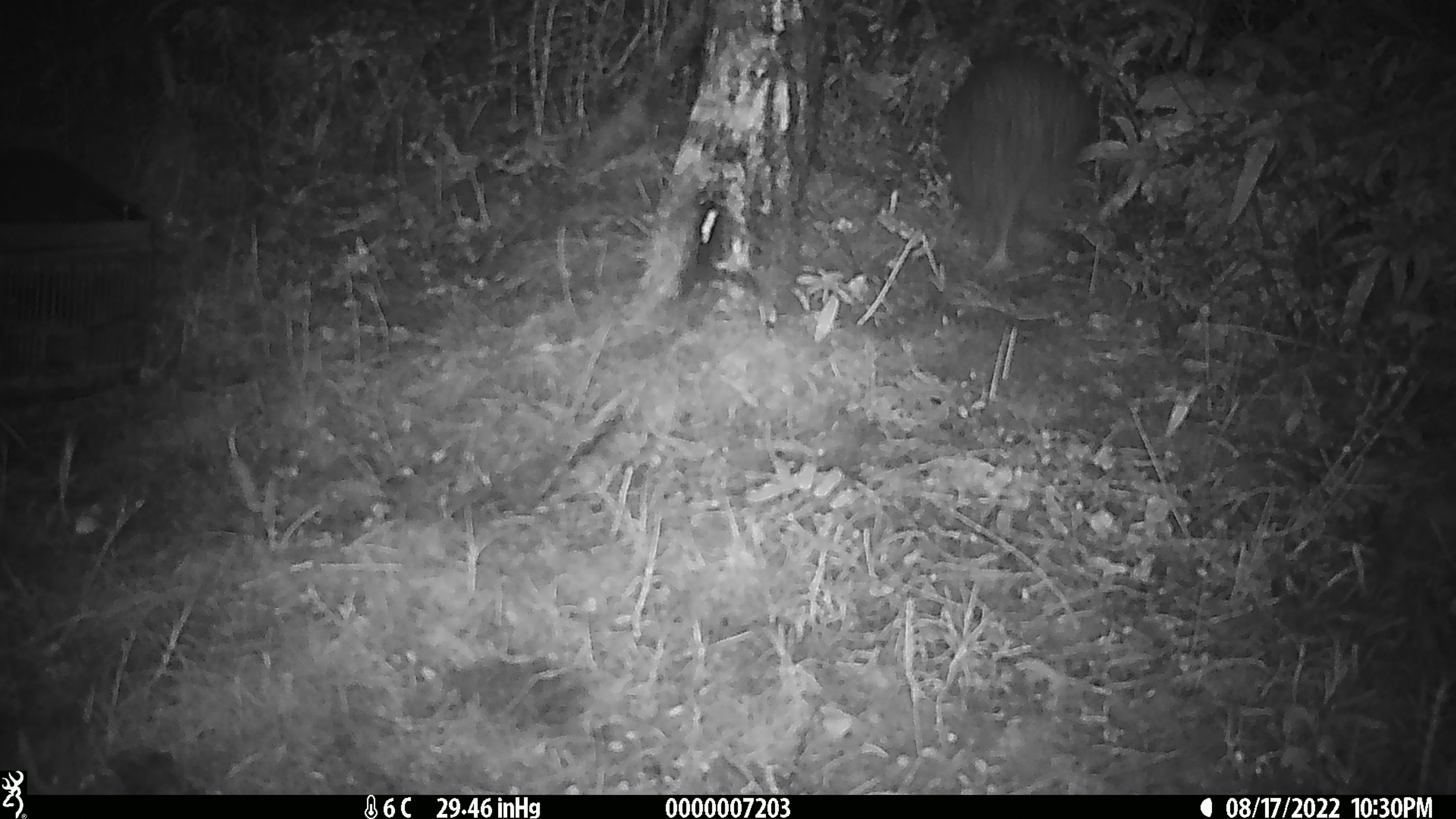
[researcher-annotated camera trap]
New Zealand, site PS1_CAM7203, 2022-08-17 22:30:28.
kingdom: Animalia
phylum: Chordata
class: Aves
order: Apterygiformes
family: Apterygidae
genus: Apteryx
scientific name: Apteryx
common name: kiwi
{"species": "kiwi (Apteryx)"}